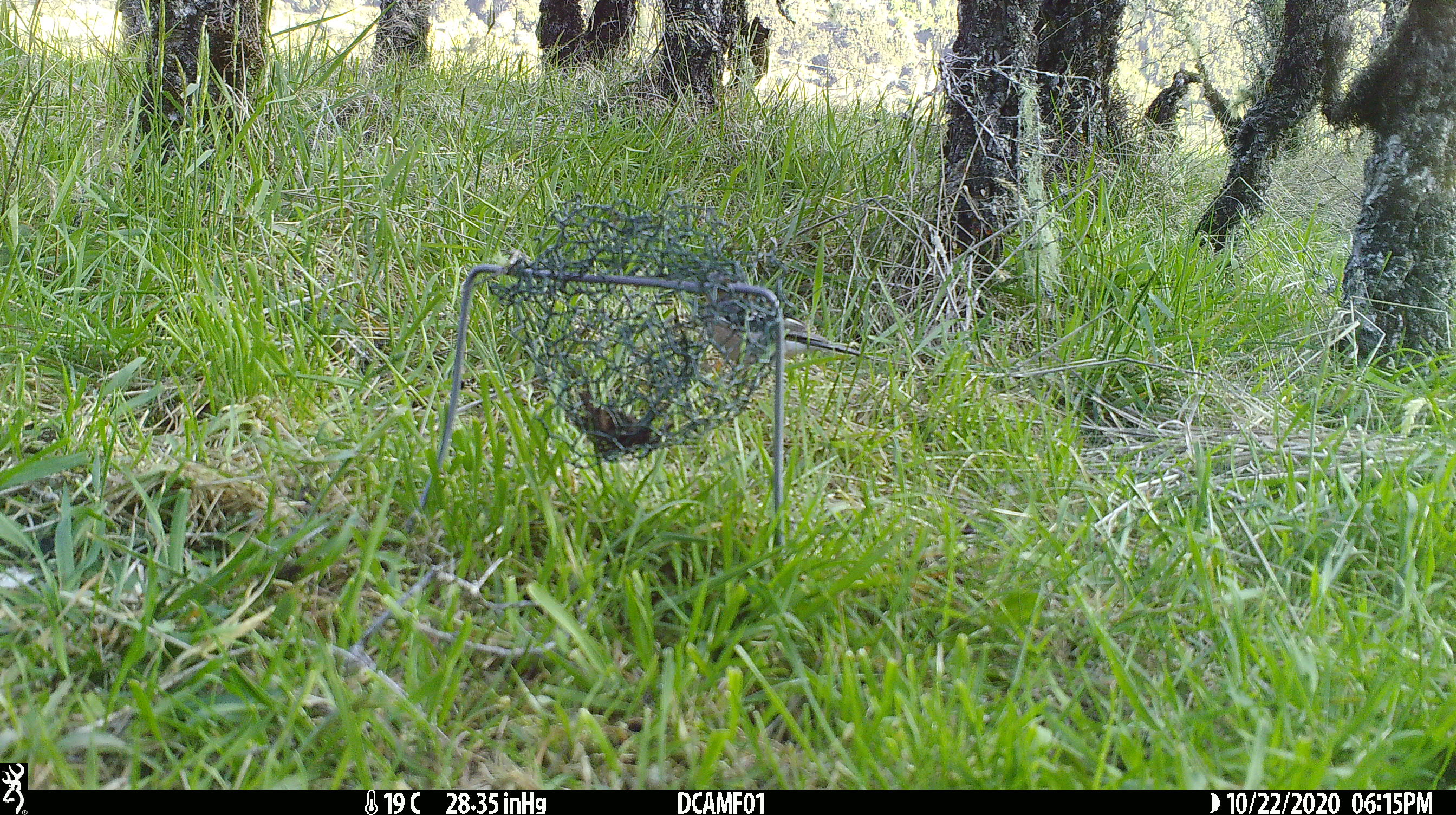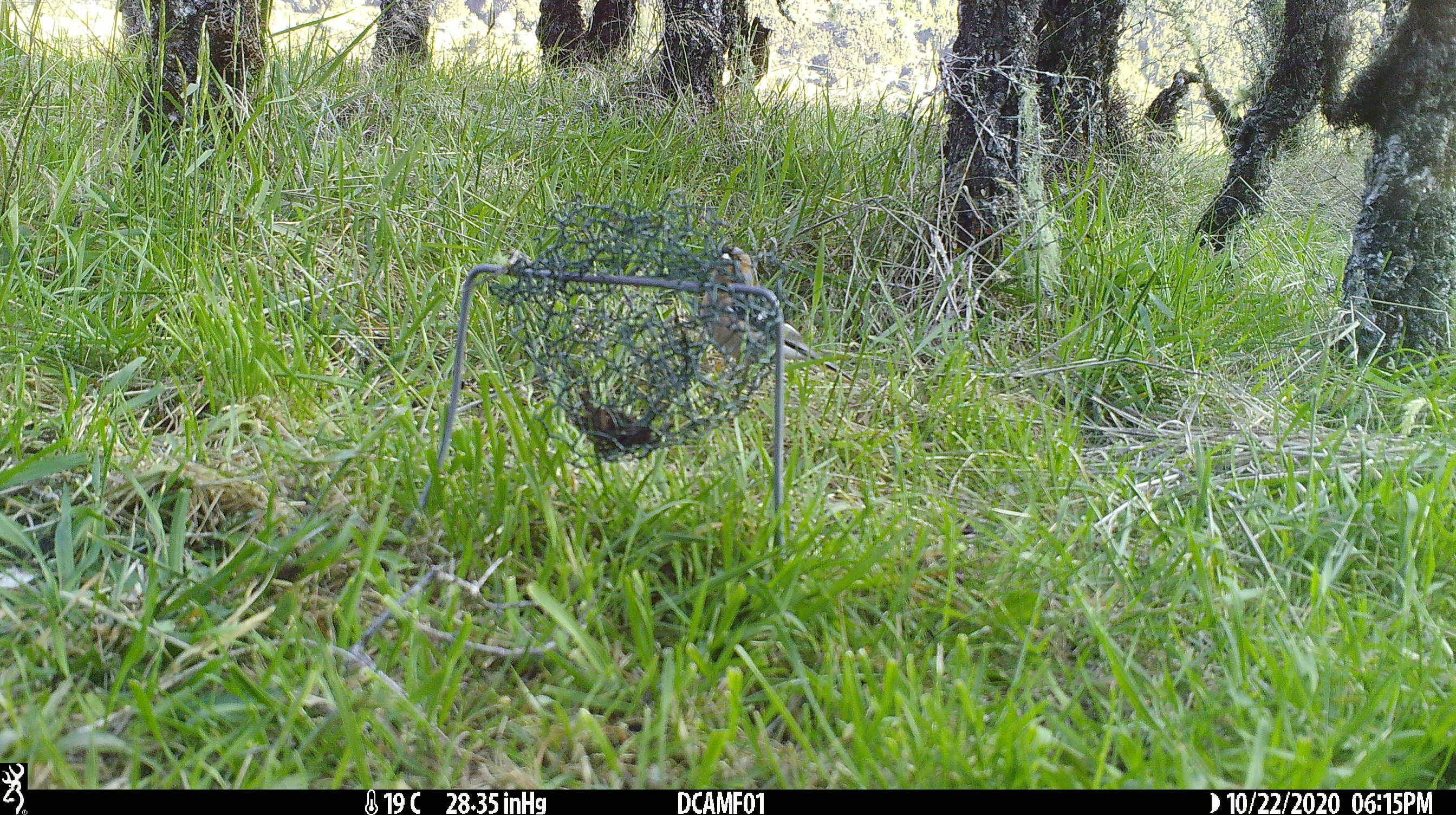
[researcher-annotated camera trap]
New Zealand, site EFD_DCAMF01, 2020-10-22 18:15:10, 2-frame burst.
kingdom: Animalia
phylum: Chordata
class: Aves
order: Passeriformes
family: Fringillidae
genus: Fringilla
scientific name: Fringilla coelebs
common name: common chaffinch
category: chaffinch